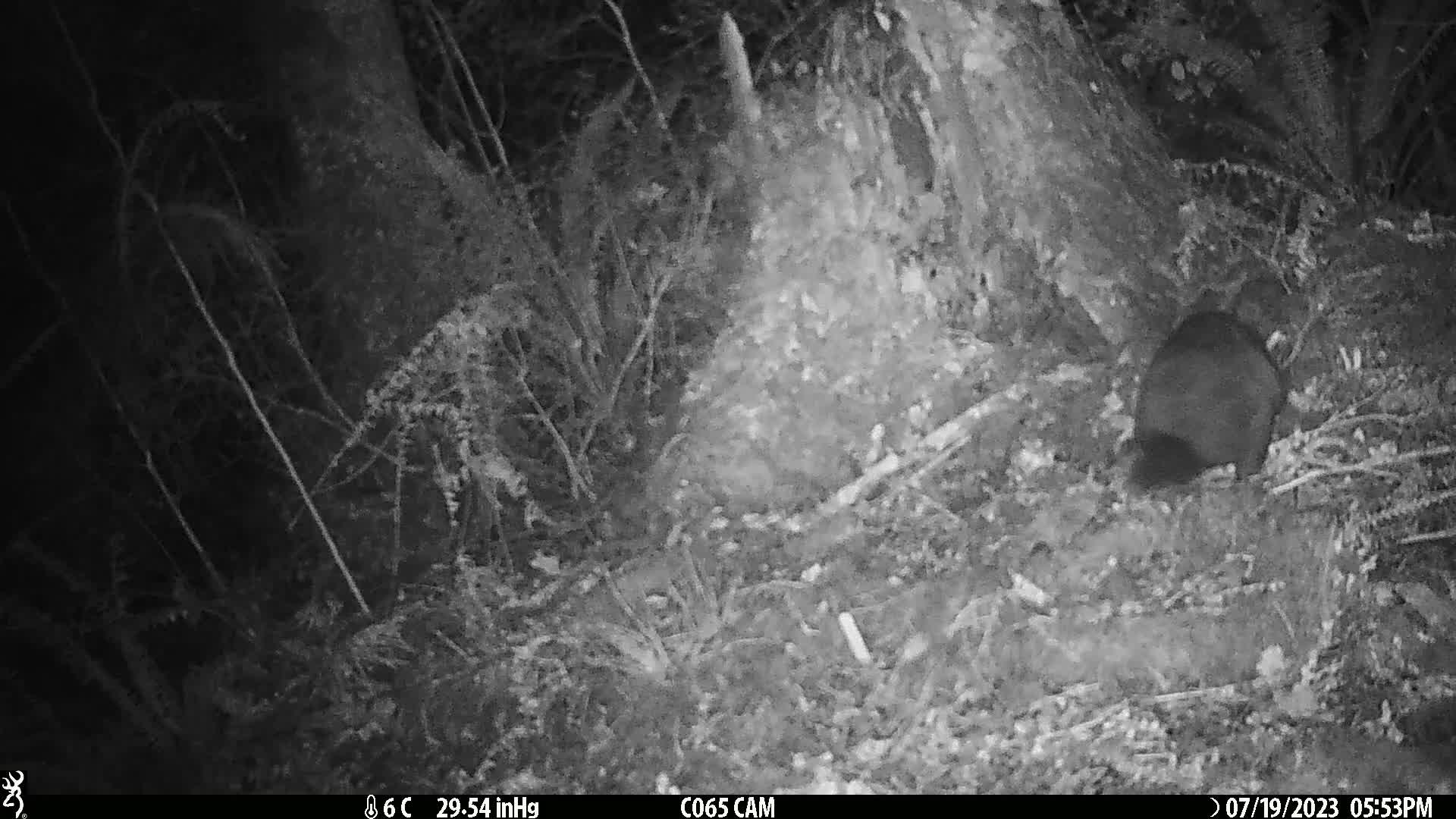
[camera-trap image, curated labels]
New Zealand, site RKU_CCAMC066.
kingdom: Animalia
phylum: Chordata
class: Mammalia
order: Diprotodontia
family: Phalangeridae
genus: Trichosurus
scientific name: Trichosurus vulpecula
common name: common brushtail possum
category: possum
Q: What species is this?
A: Possum (common brushtail possum) (Trichosurus vulpecula).